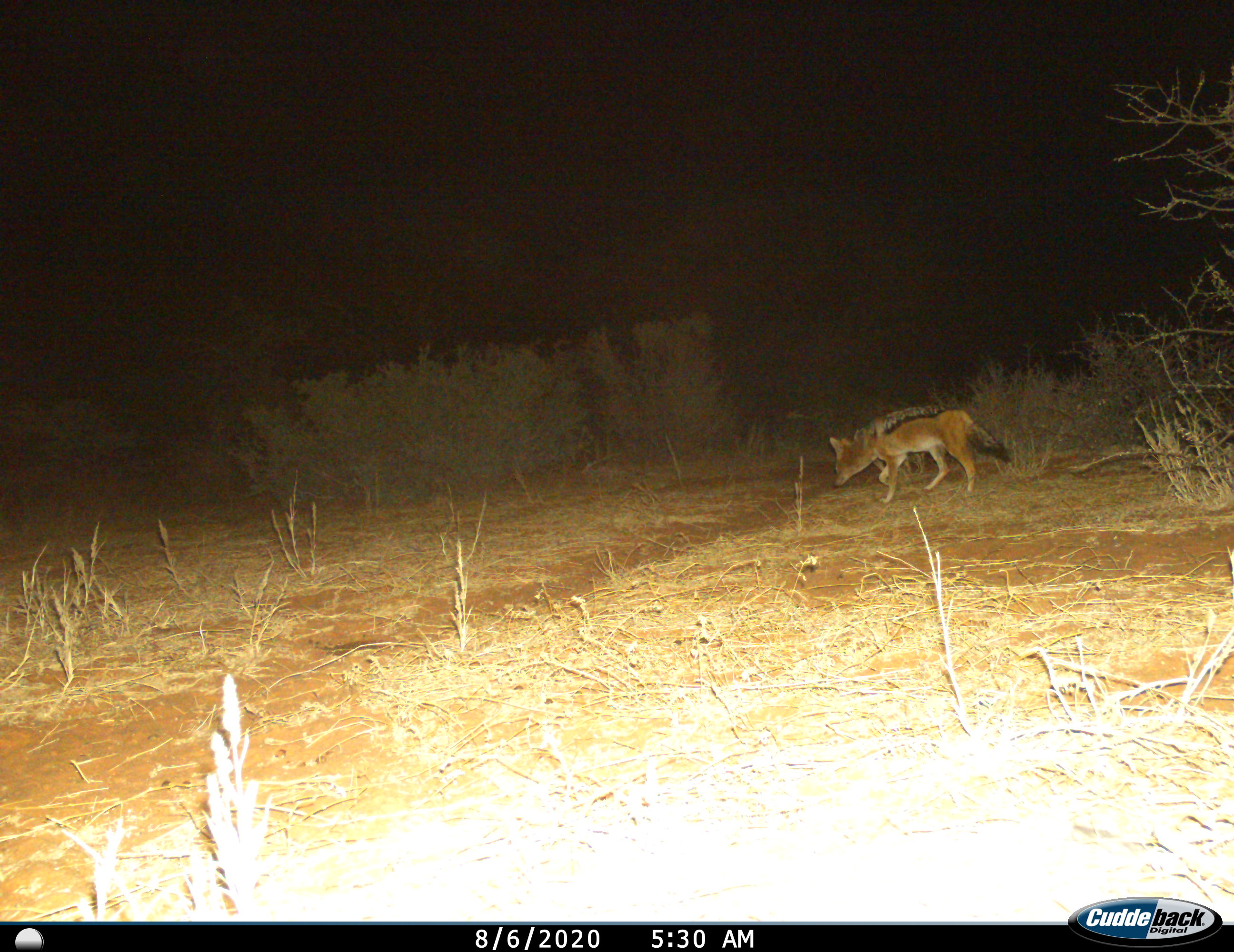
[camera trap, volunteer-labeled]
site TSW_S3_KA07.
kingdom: Animalia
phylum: Chordata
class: Mammalia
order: Carnivora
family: Canidae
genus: Lupulella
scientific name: Lupulella mesomelas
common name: black-backed jackal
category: jackalblackbacked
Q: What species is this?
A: Jackalblackbacked (black-backed jackal) (Lupulella mesomelas).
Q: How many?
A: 1.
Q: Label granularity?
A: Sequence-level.